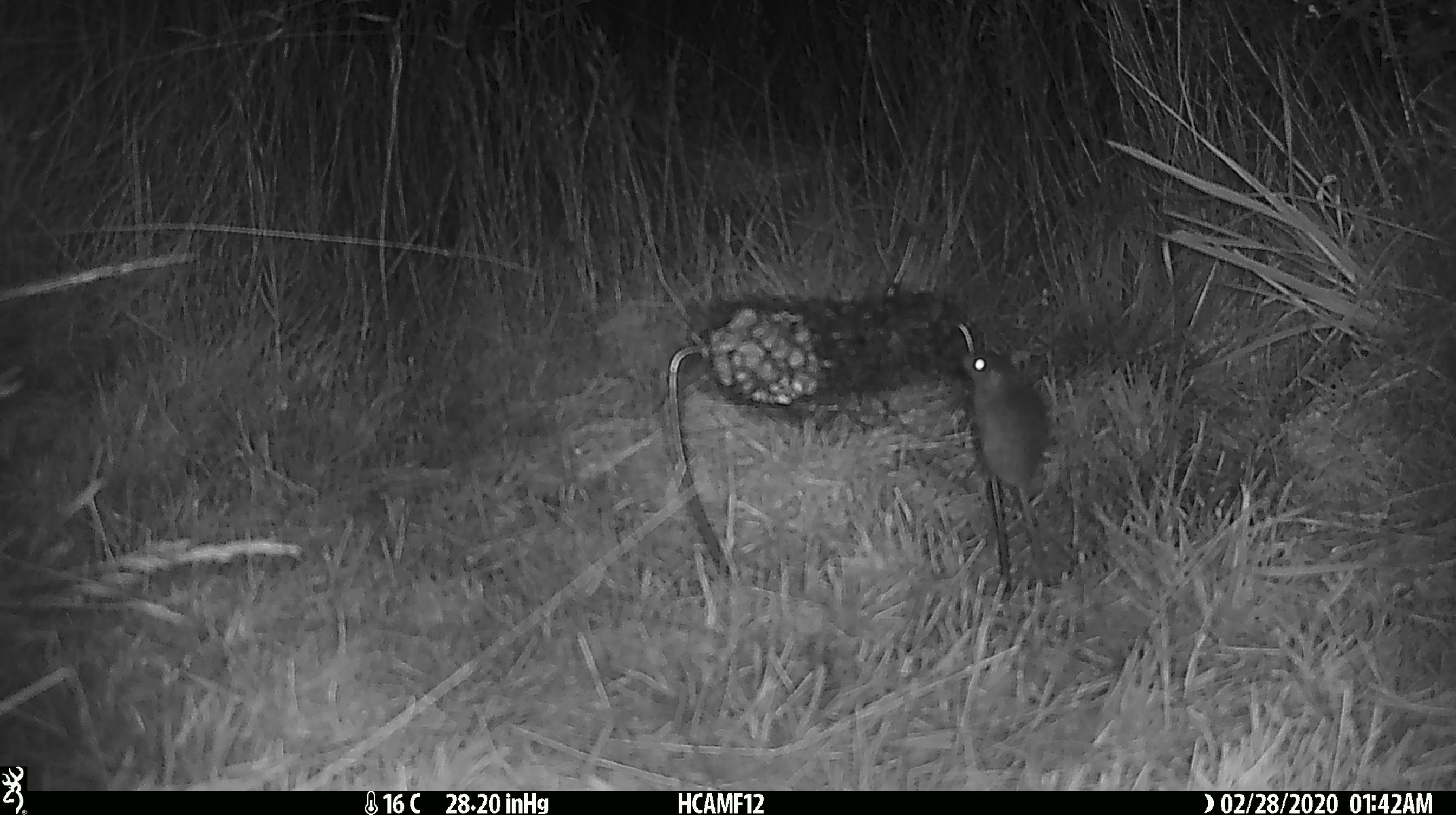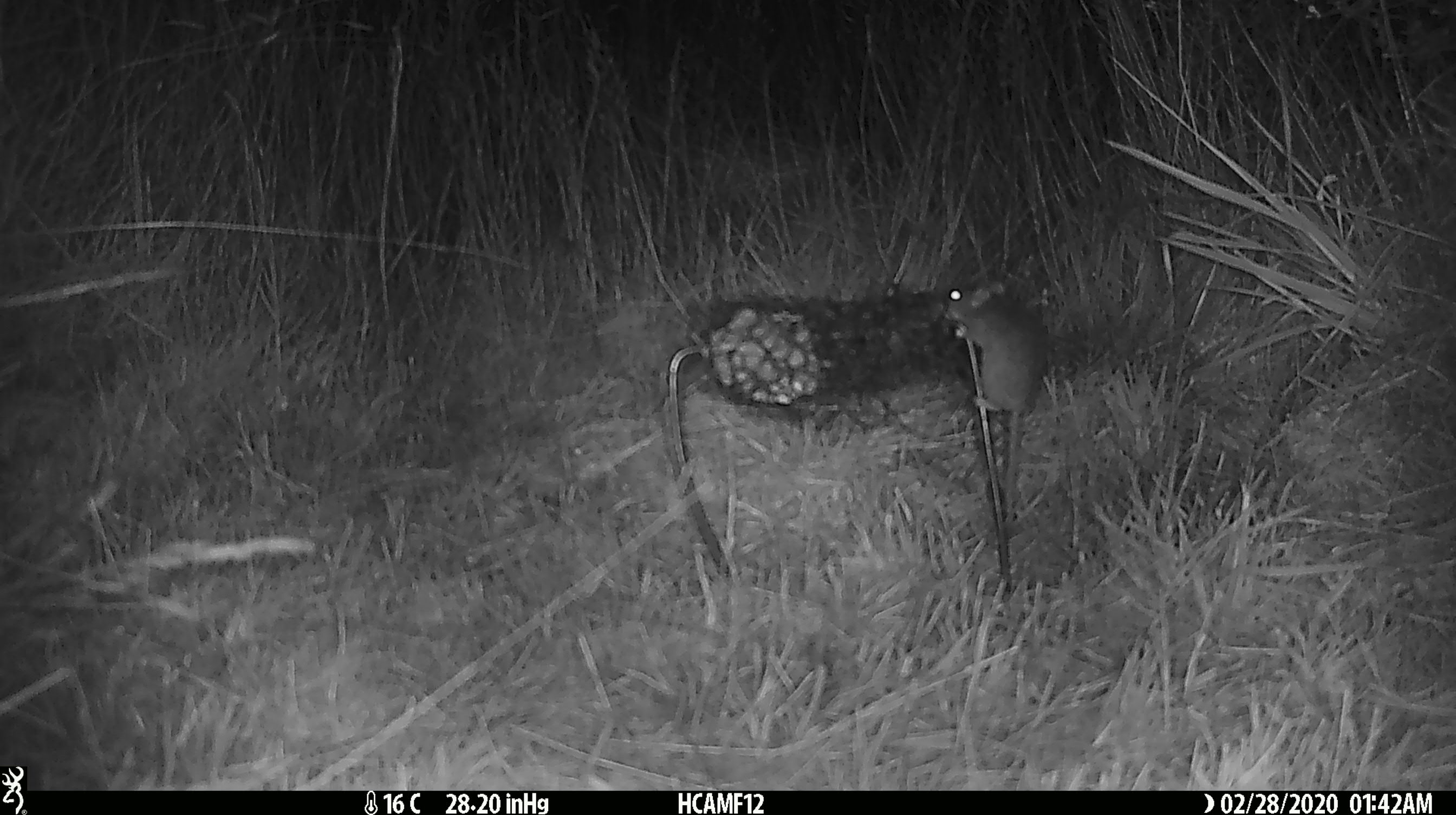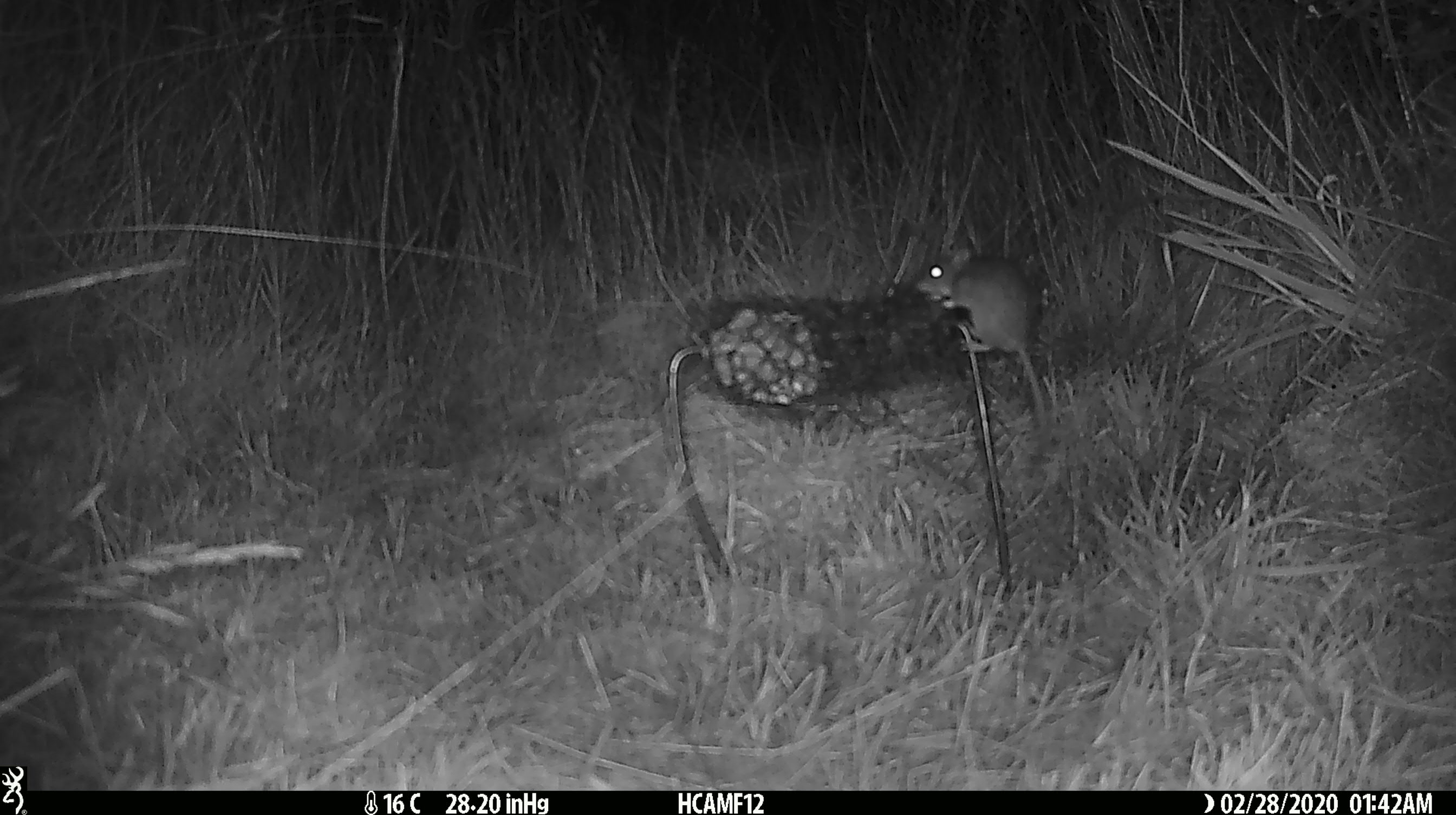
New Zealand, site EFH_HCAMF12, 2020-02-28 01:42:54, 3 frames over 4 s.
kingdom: Animalia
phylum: Chordata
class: Mammalia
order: Rodentia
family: Muridae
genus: Mus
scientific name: Mus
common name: mouse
Mouse (Mus).